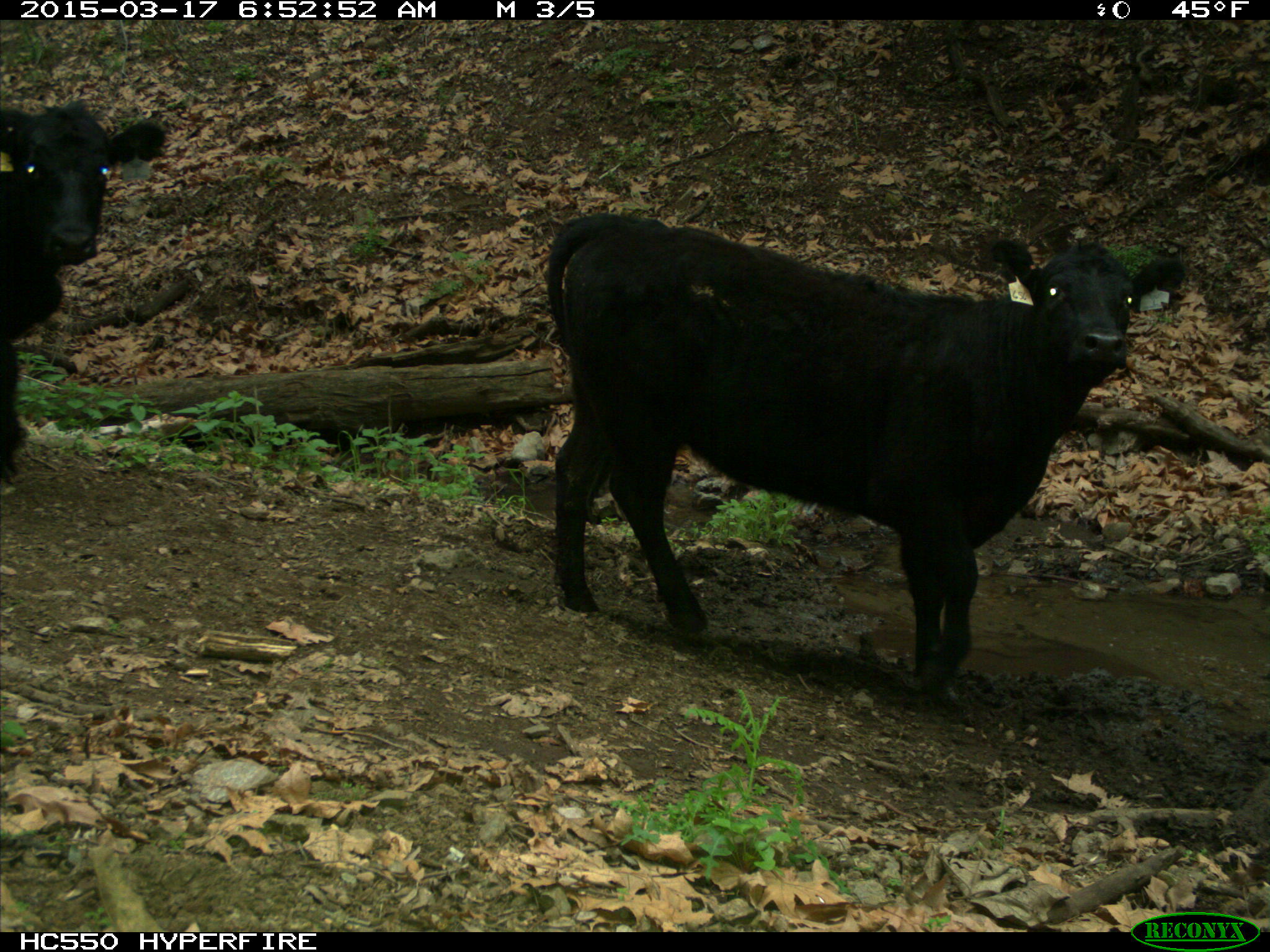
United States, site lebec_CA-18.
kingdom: Animalia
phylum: Chordata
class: Mammalia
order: Artiodactyla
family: Bovidae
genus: Bos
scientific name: Bos taurus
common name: domestic cow